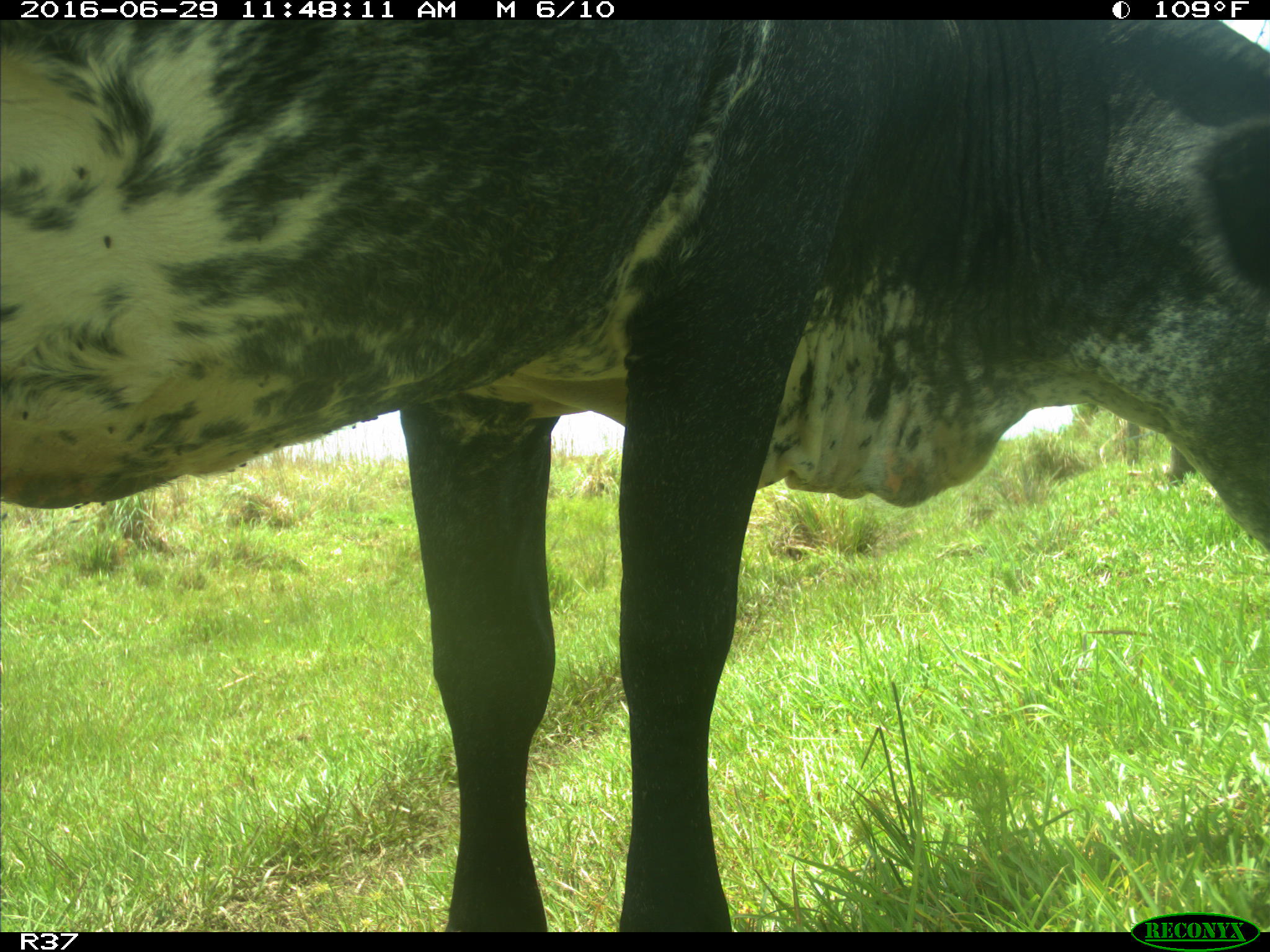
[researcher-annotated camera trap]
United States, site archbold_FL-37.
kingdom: Animalia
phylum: Chordata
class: Mammalia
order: Artiodactyla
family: Bovidae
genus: Bos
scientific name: Bos taurus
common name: domestic cow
Bos taurus (domestic cow).